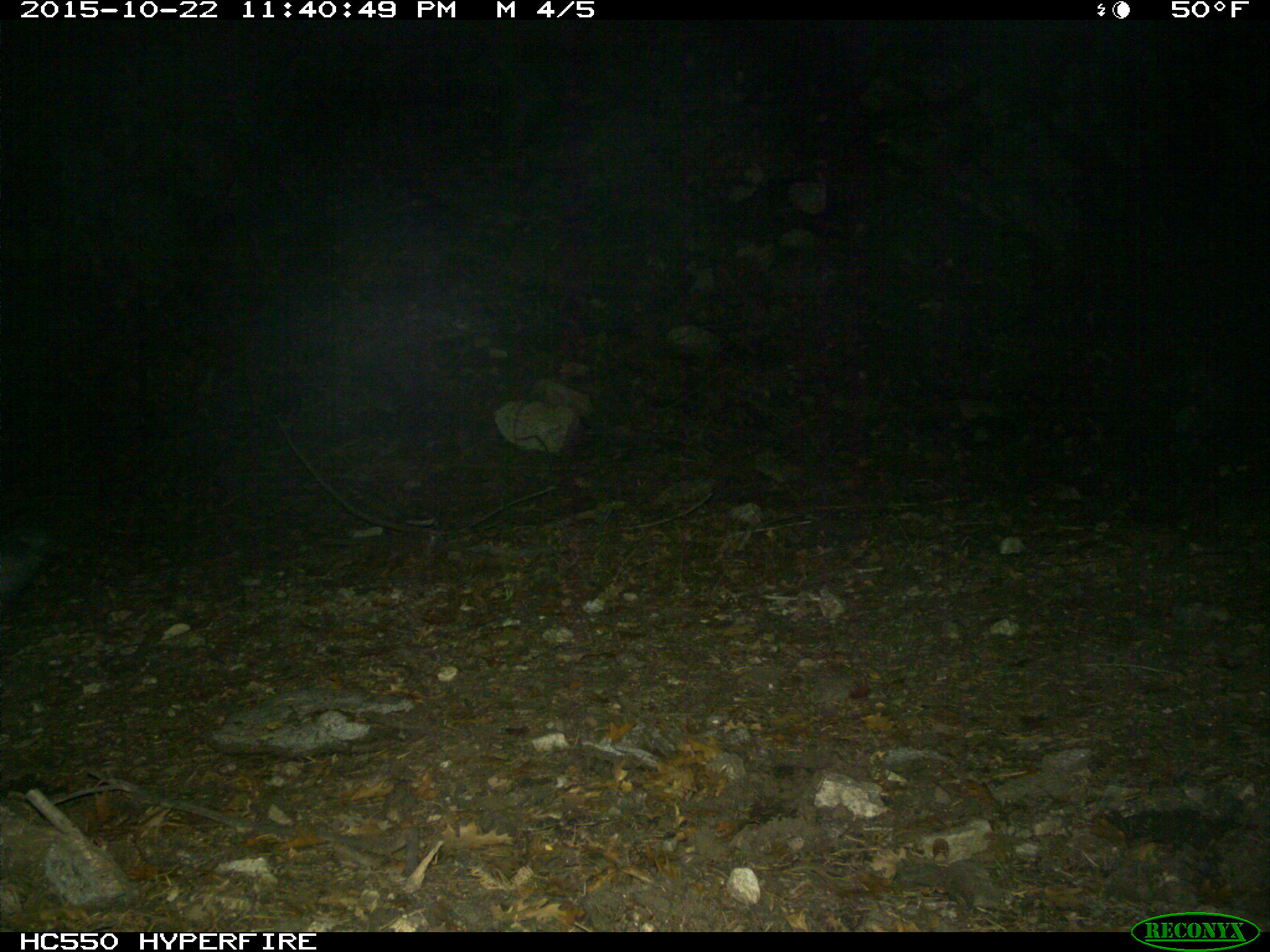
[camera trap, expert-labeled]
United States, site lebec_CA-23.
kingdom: Animalia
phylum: Chordata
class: Mammalia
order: Artiodactyla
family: Suidae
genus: Sus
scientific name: Sus scrofa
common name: wild boar